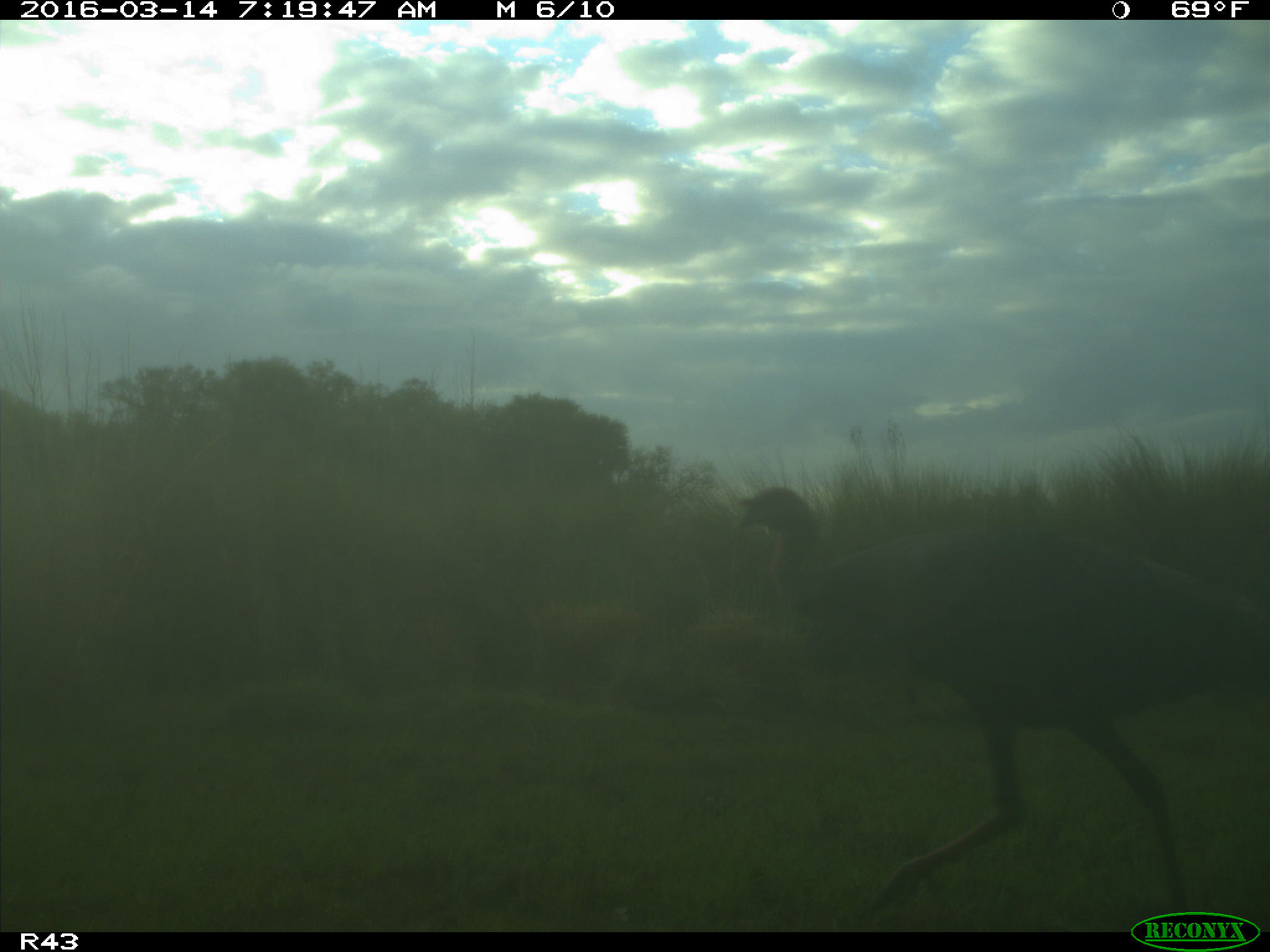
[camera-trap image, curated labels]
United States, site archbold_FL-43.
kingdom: Animalia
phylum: Chordata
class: Aves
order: Galliformes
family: Phasianidae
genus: Meleagris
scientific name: Meleagris gallopavo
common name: wild turkey